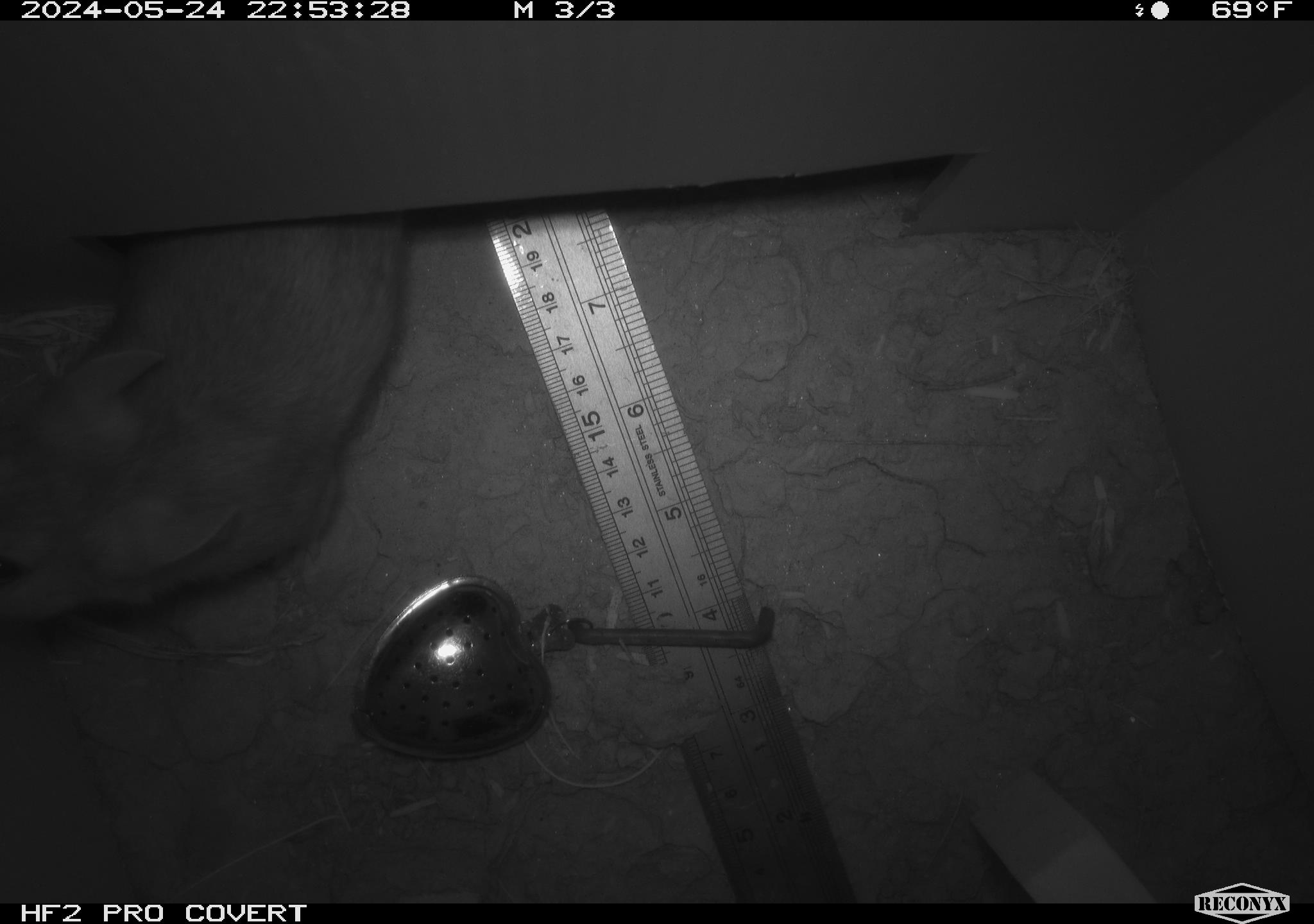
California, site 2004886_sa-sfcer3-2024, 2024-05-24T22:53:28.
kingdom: Animalia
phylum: Chordata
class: Mammalia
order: Rodentia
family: Cricetidae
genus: Neotoma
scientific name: Neotoma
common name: pack rat or woodrat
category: neotoma species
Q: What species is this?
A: Neotoma species (pack rat or woodrat) (Neotoma).